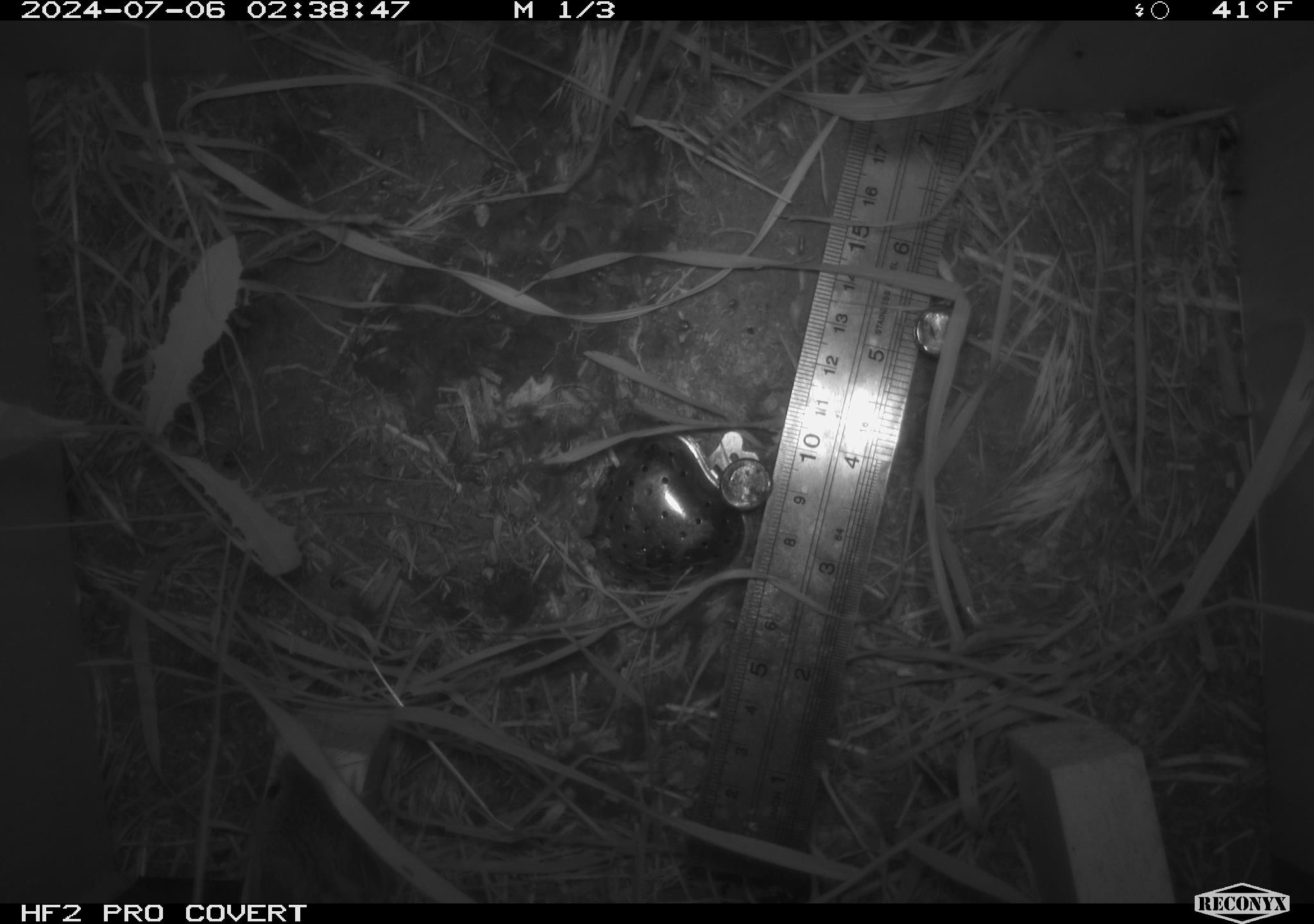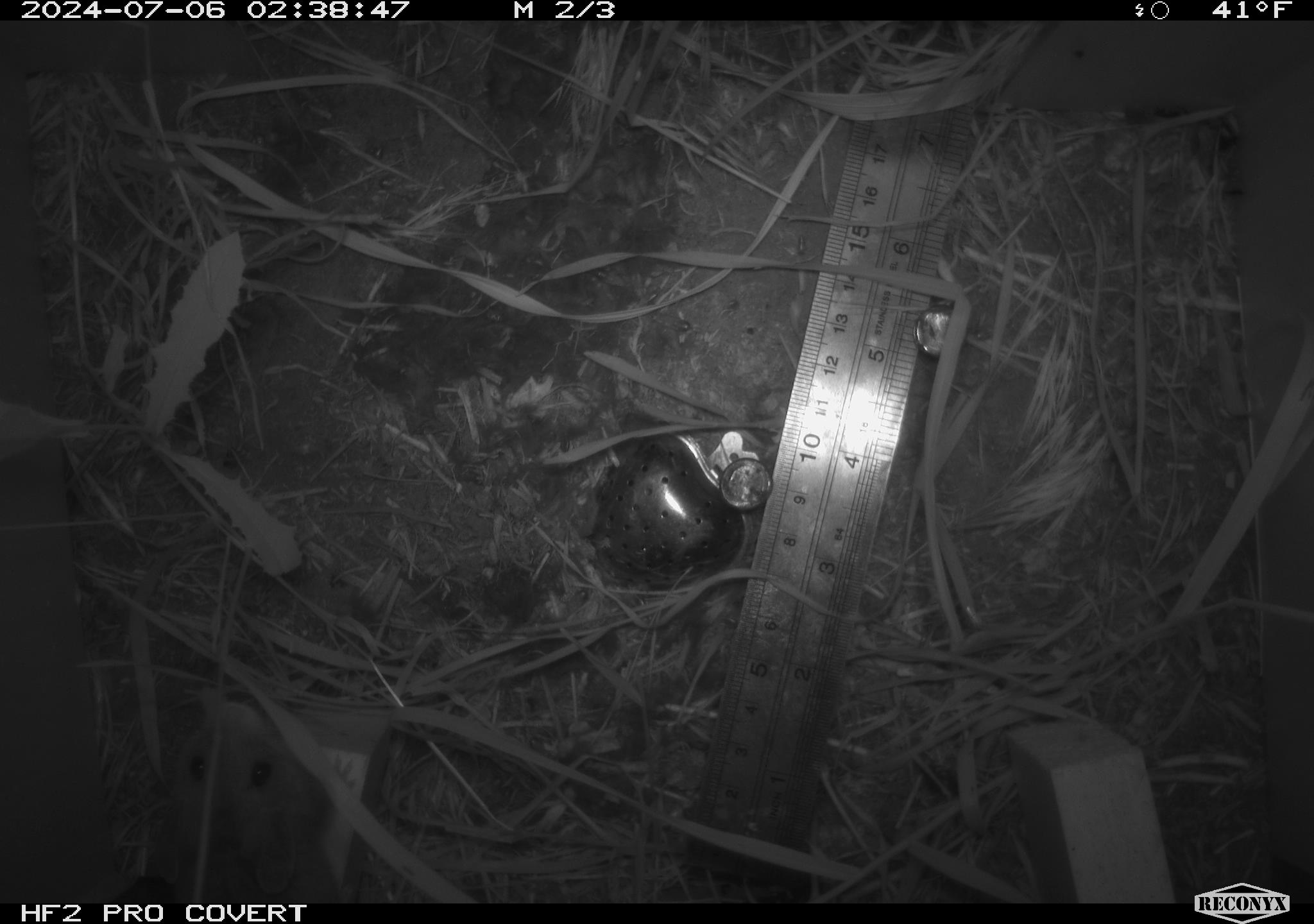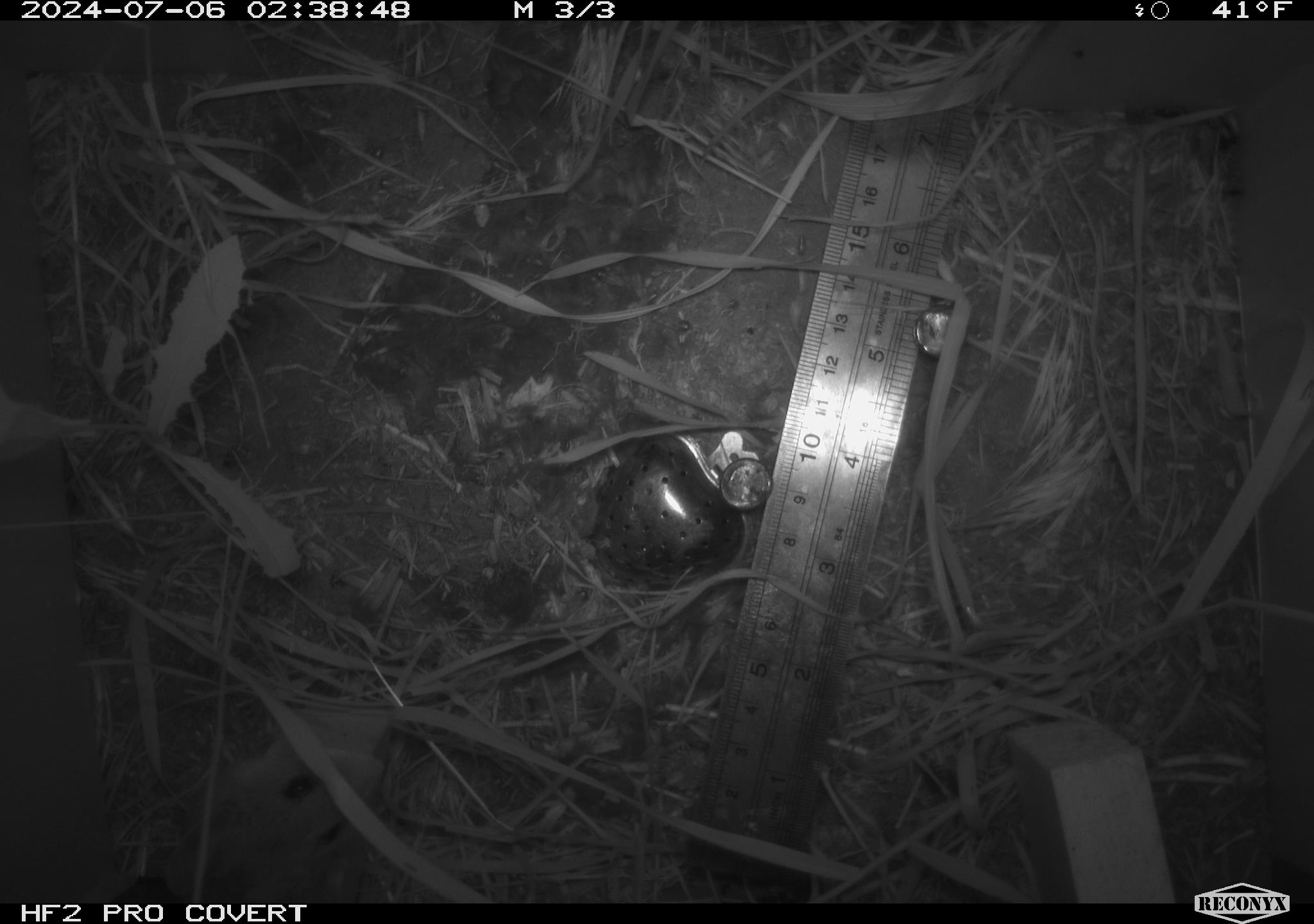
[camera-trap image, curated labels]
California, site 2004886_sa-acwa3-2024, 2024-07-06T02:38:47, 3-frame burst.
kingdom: Animalia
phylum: Chordata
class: Mammalia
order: Rodentia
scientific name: Rodentia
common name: mouse species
Mouse species (Rodentia).